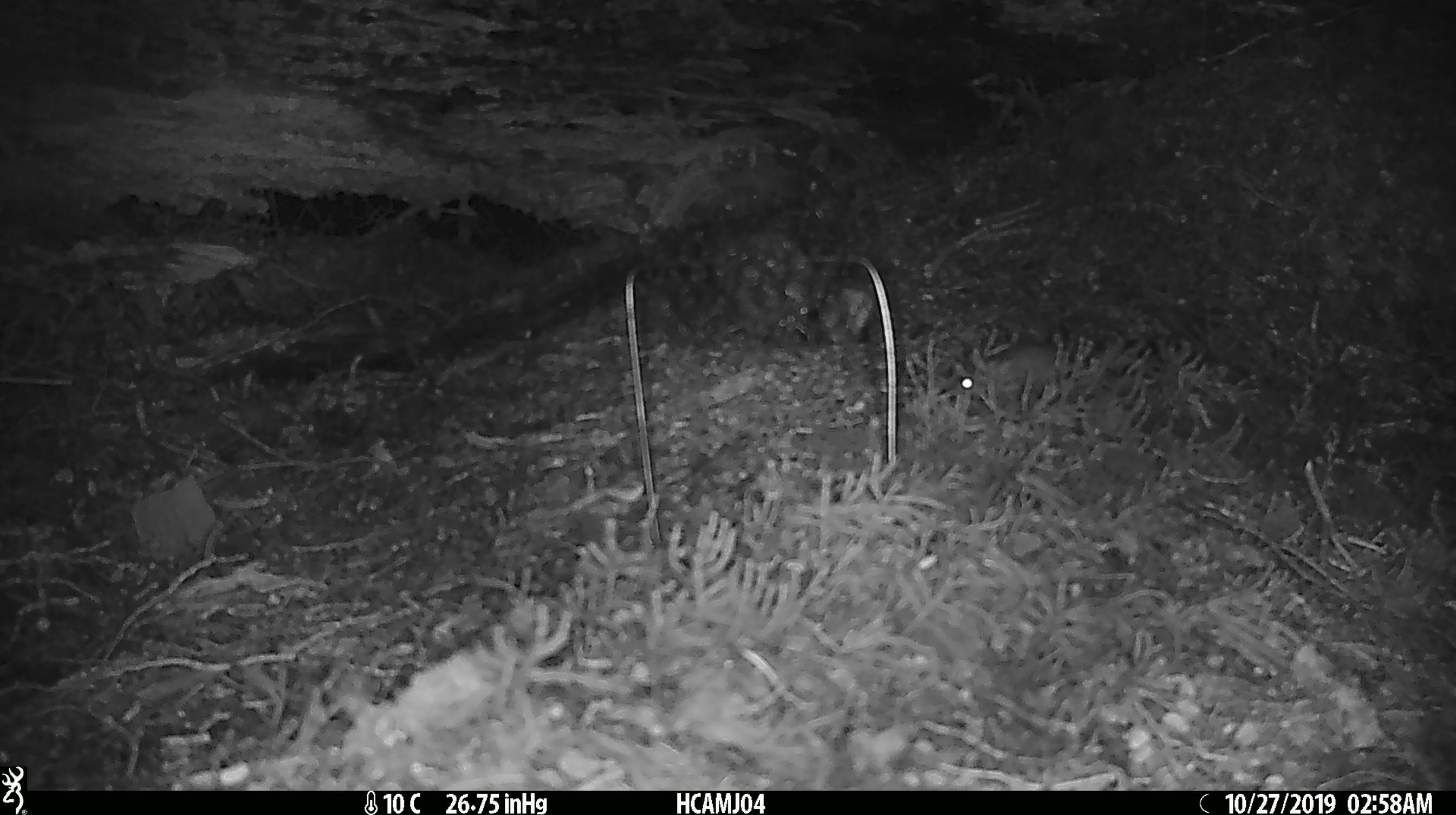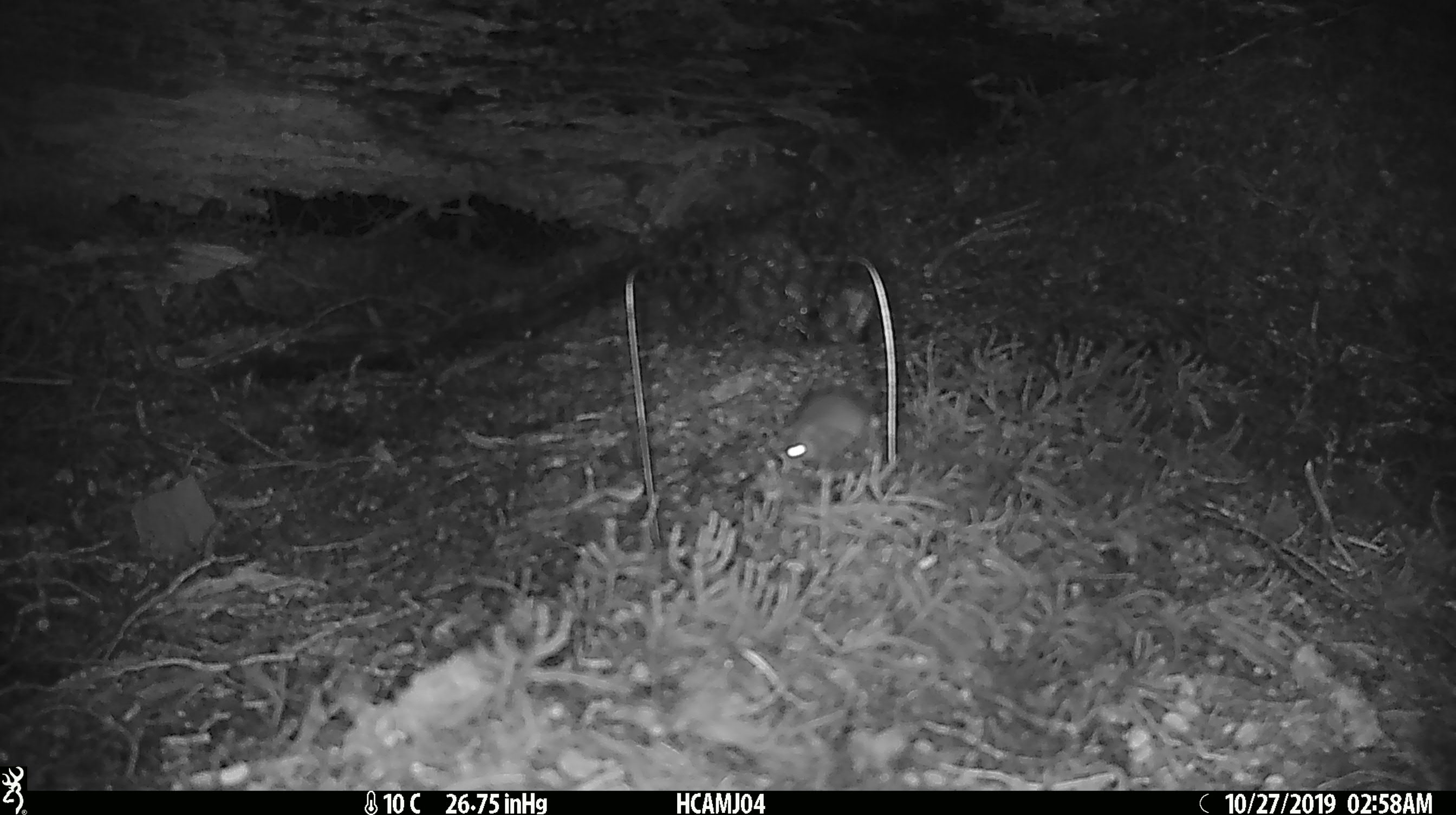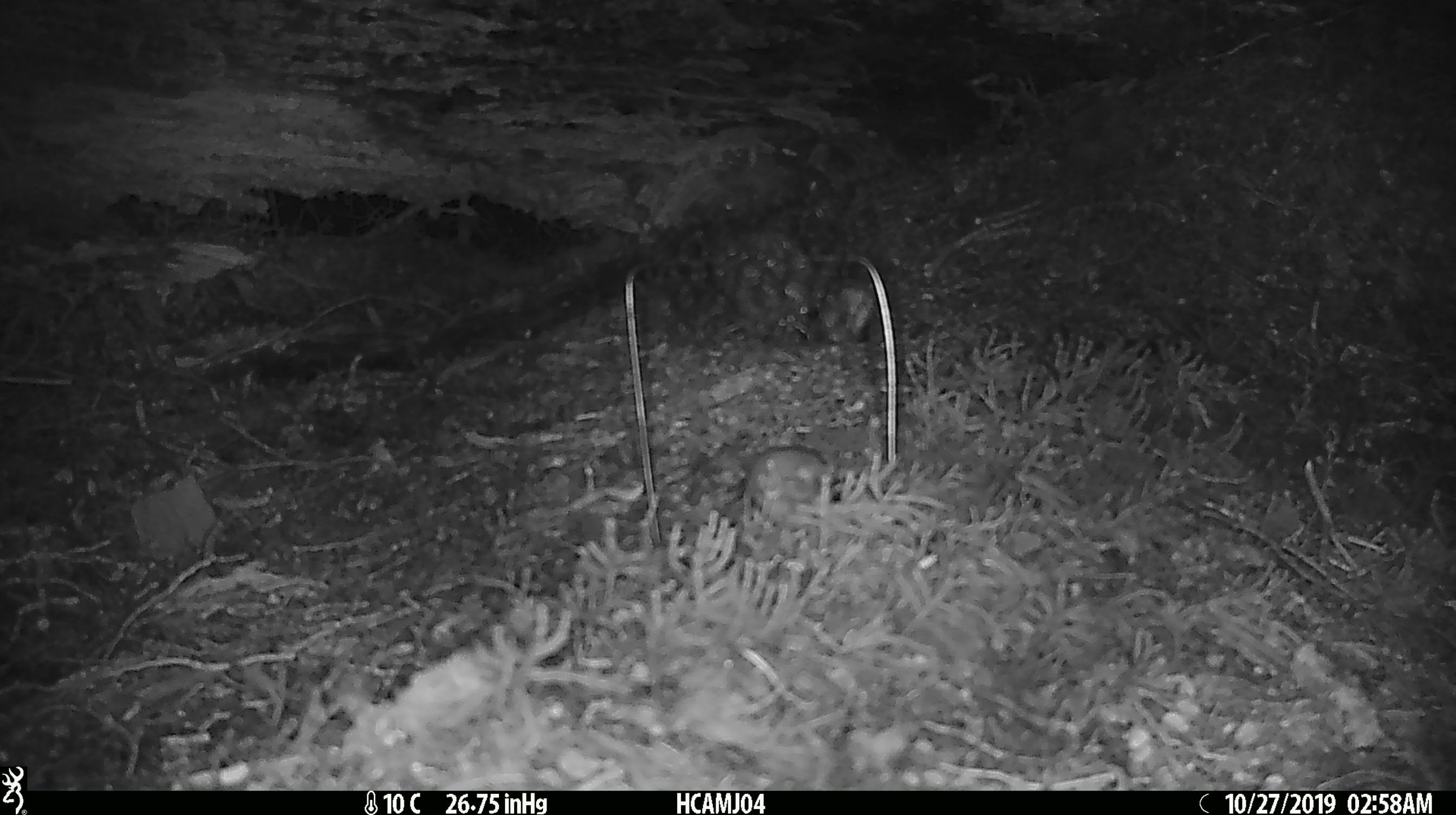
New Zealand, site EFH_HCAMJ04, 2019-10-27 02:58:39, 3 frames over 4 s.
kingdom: Animalia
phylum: Chordata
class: Mammalia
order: Rodentia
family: Muridae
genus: Mus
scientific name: Mus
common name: mouse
Mouse (Mus).